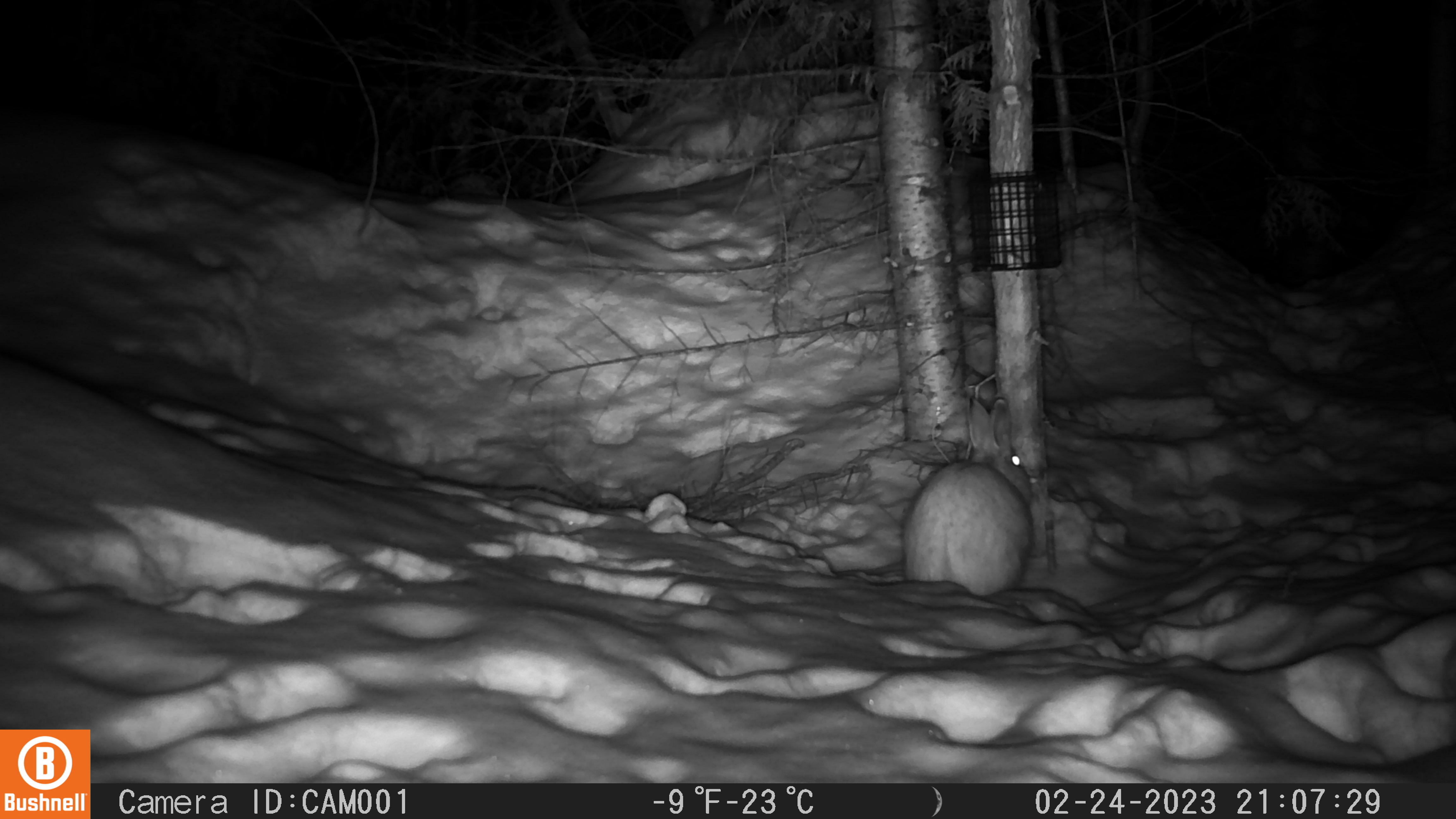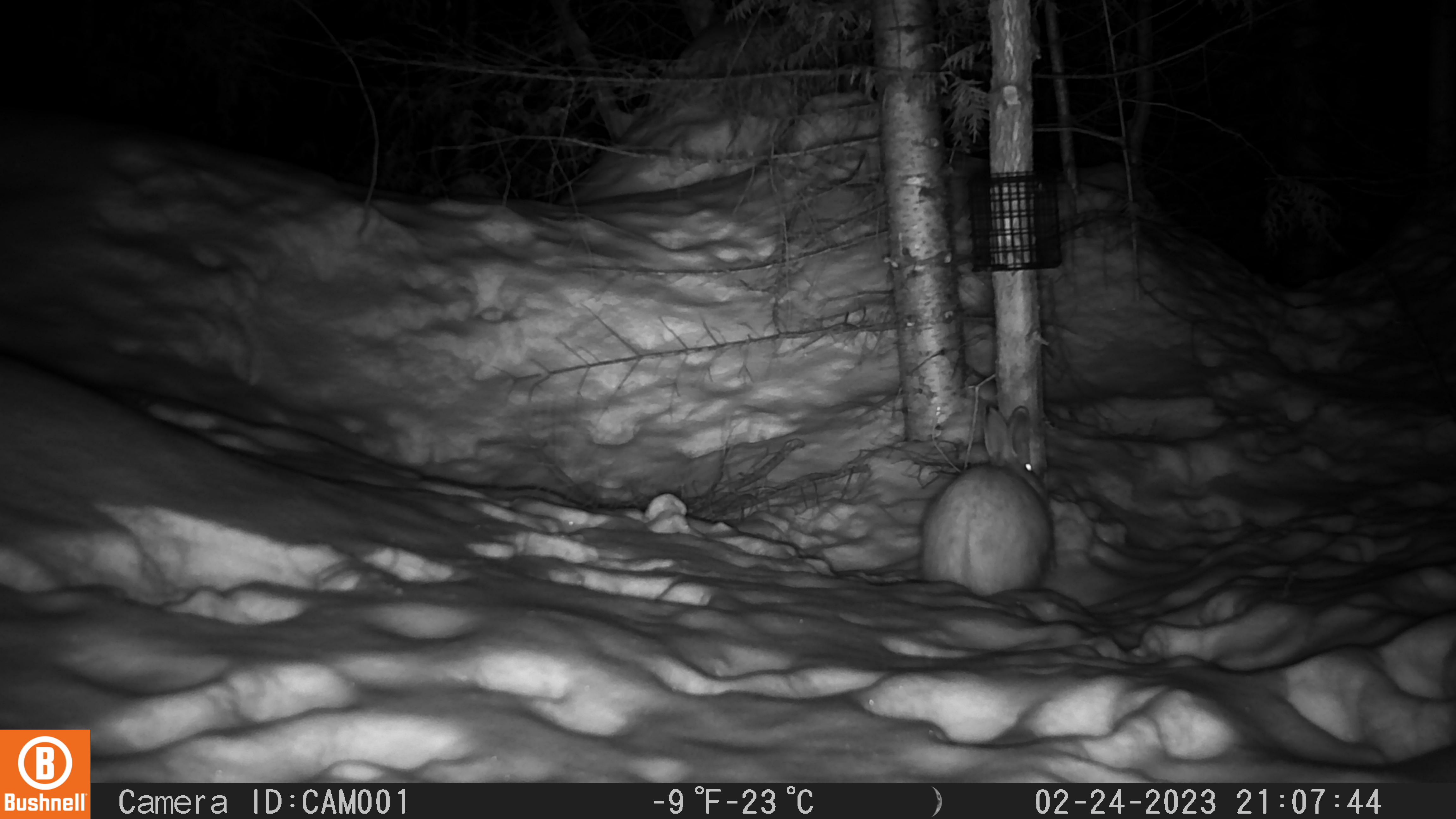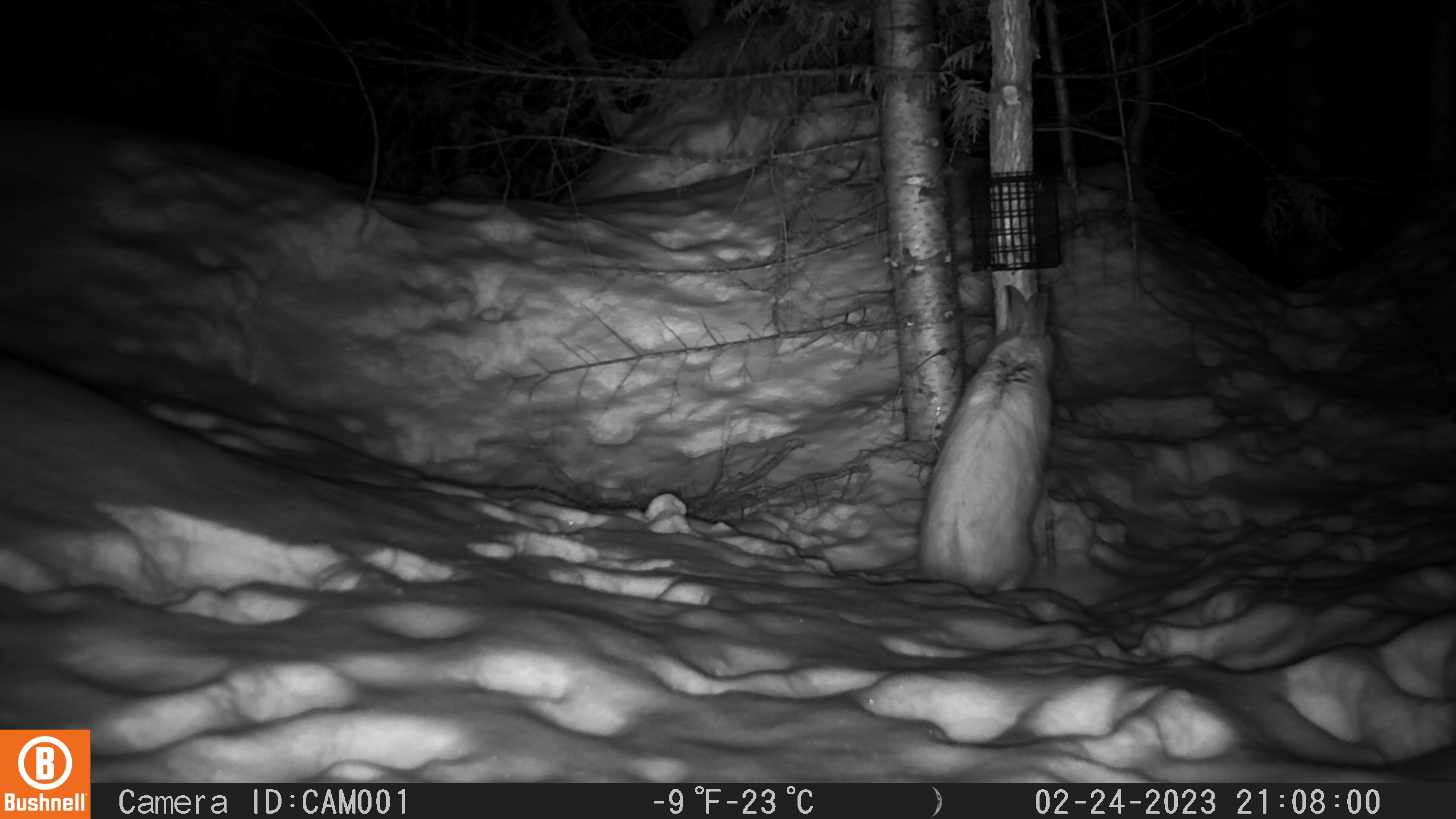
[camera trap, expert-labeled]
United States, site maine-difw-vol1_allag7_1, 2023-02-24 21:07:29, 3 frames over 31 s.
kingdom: Animalia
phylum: Chordata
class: Mammalia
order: Lagomorpha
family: Leporidae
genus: Lepus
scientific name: Lepus americanus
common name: snowshoe hare